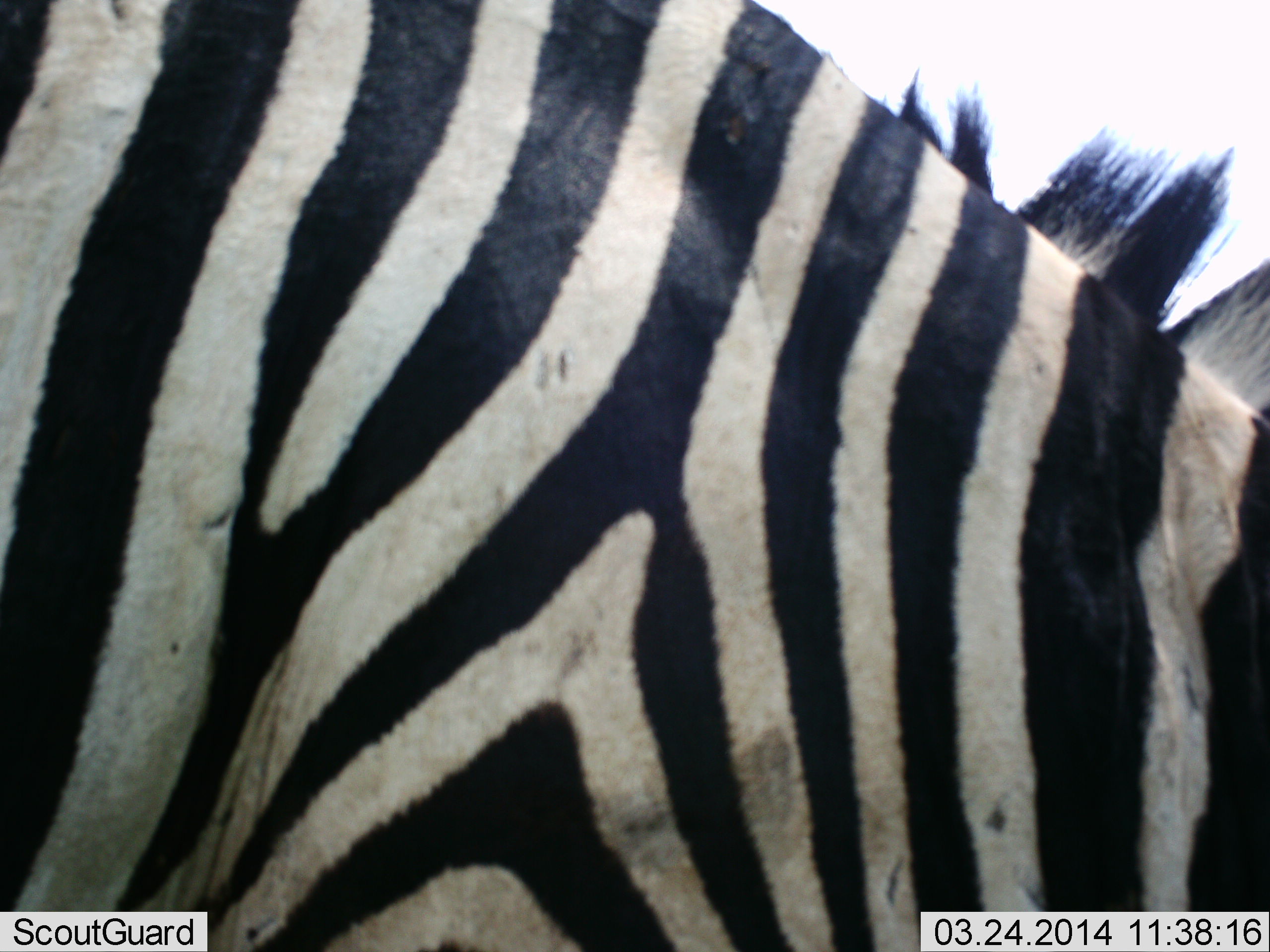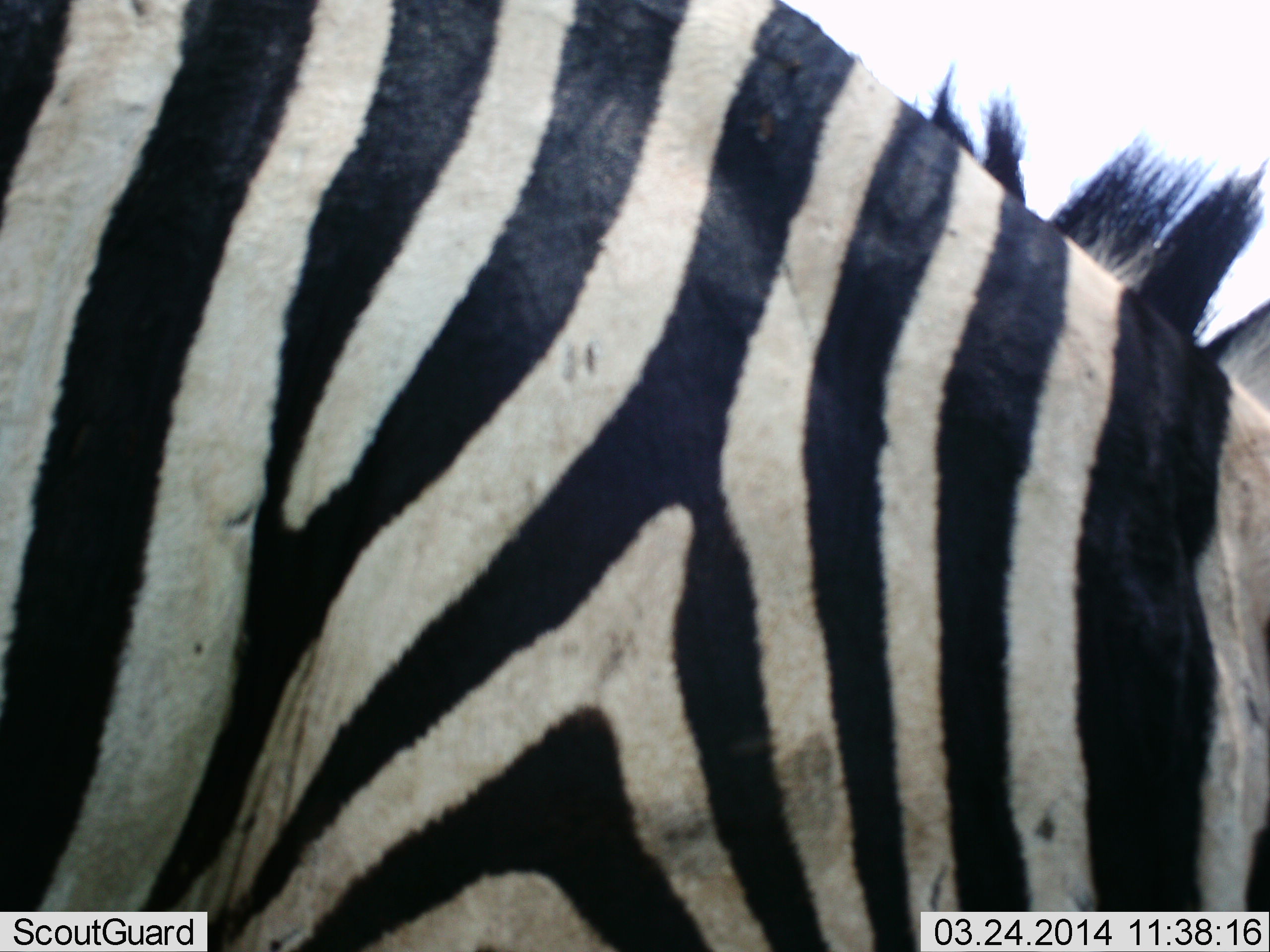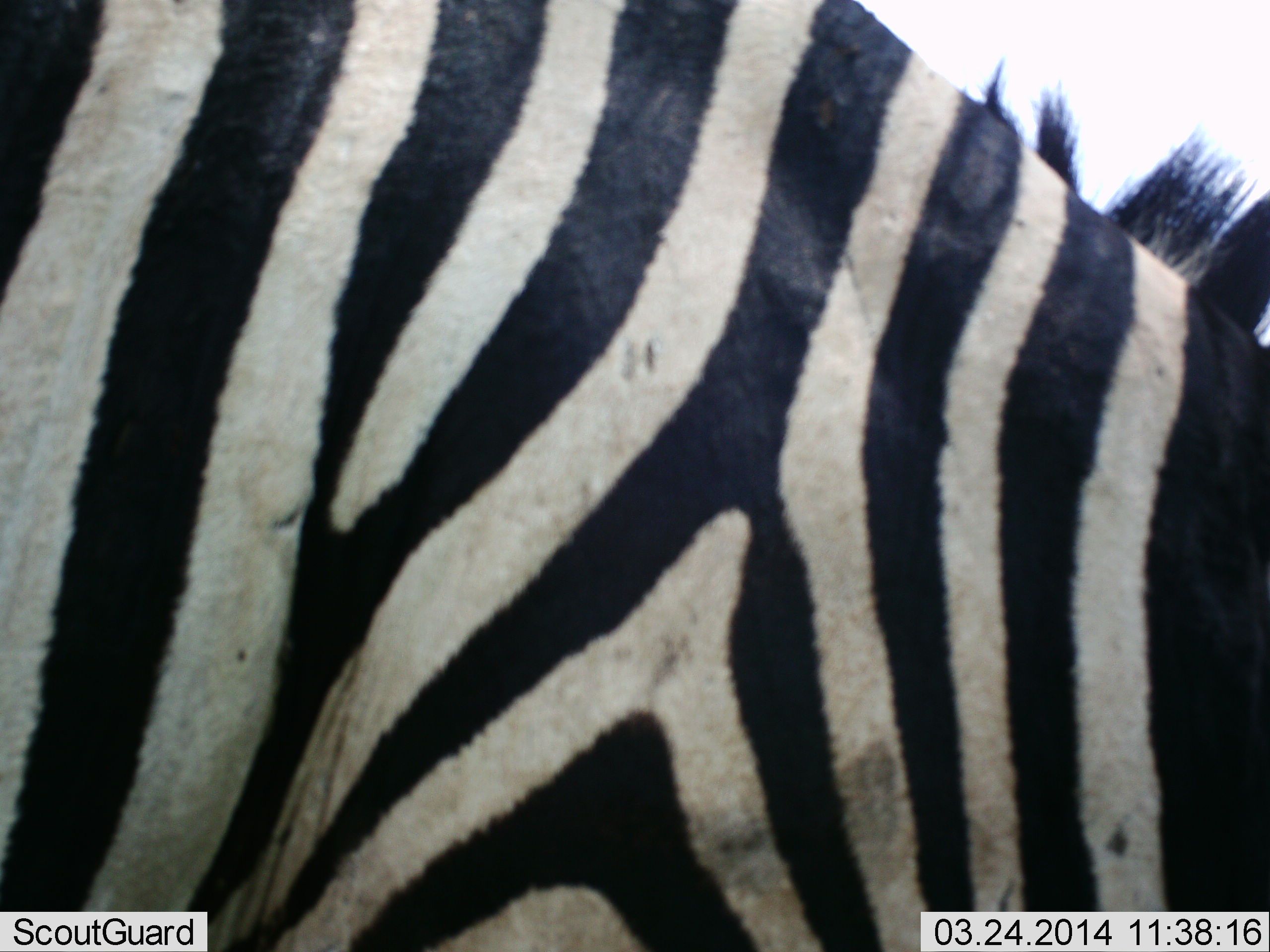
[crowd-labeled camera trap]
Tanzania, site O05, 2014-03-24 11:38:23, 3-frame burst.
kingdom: Animalia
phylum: Chordata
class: Mammalia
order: Perissodactyla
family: Equidae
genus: Equus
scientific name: Equus quagga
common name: plains zebra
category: zebra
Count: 1.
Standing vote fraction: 50%.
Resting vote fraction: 0%.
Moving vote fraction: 30%.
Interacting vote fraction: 0%.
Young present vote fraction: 0%.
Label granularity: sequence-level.